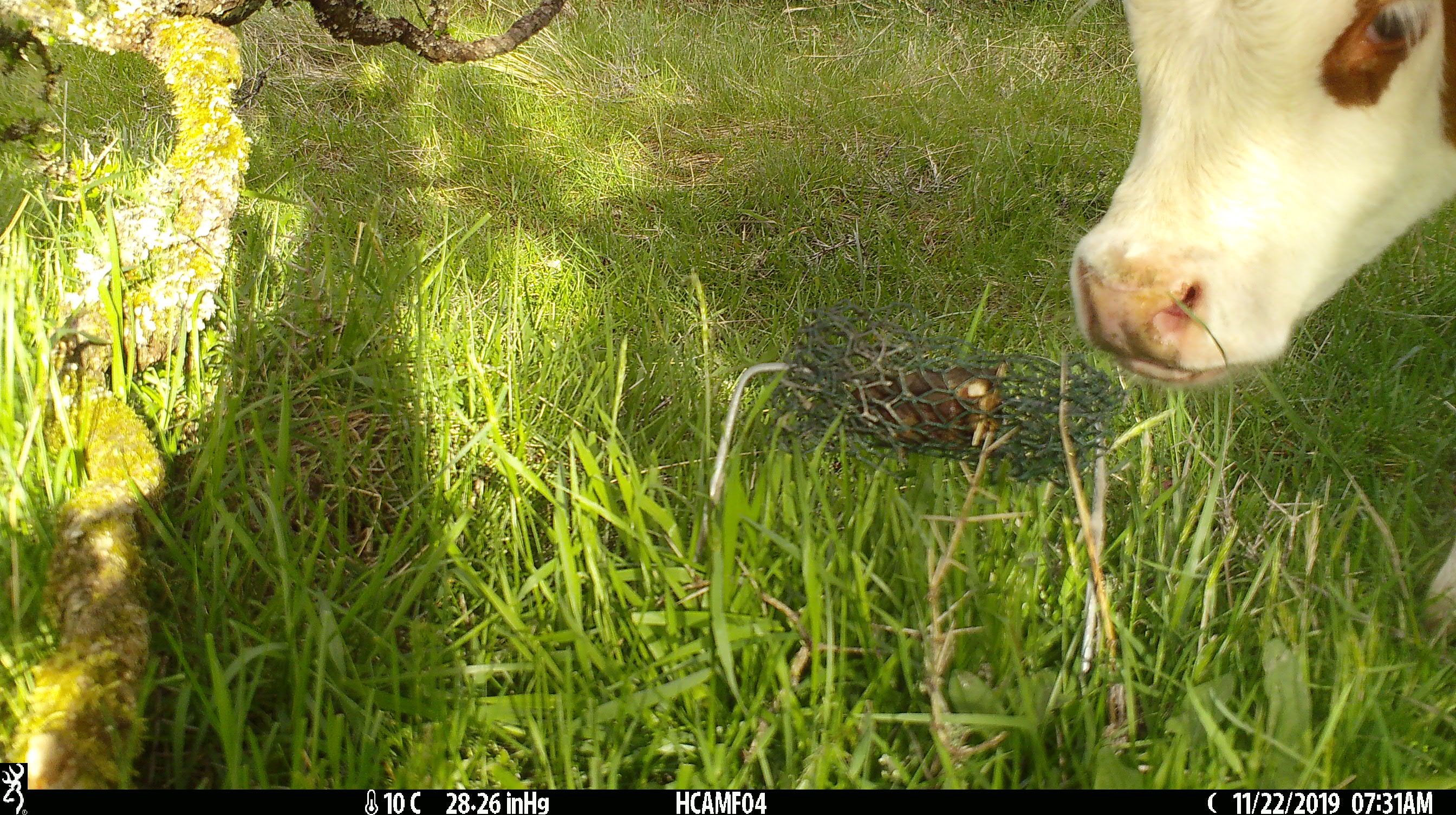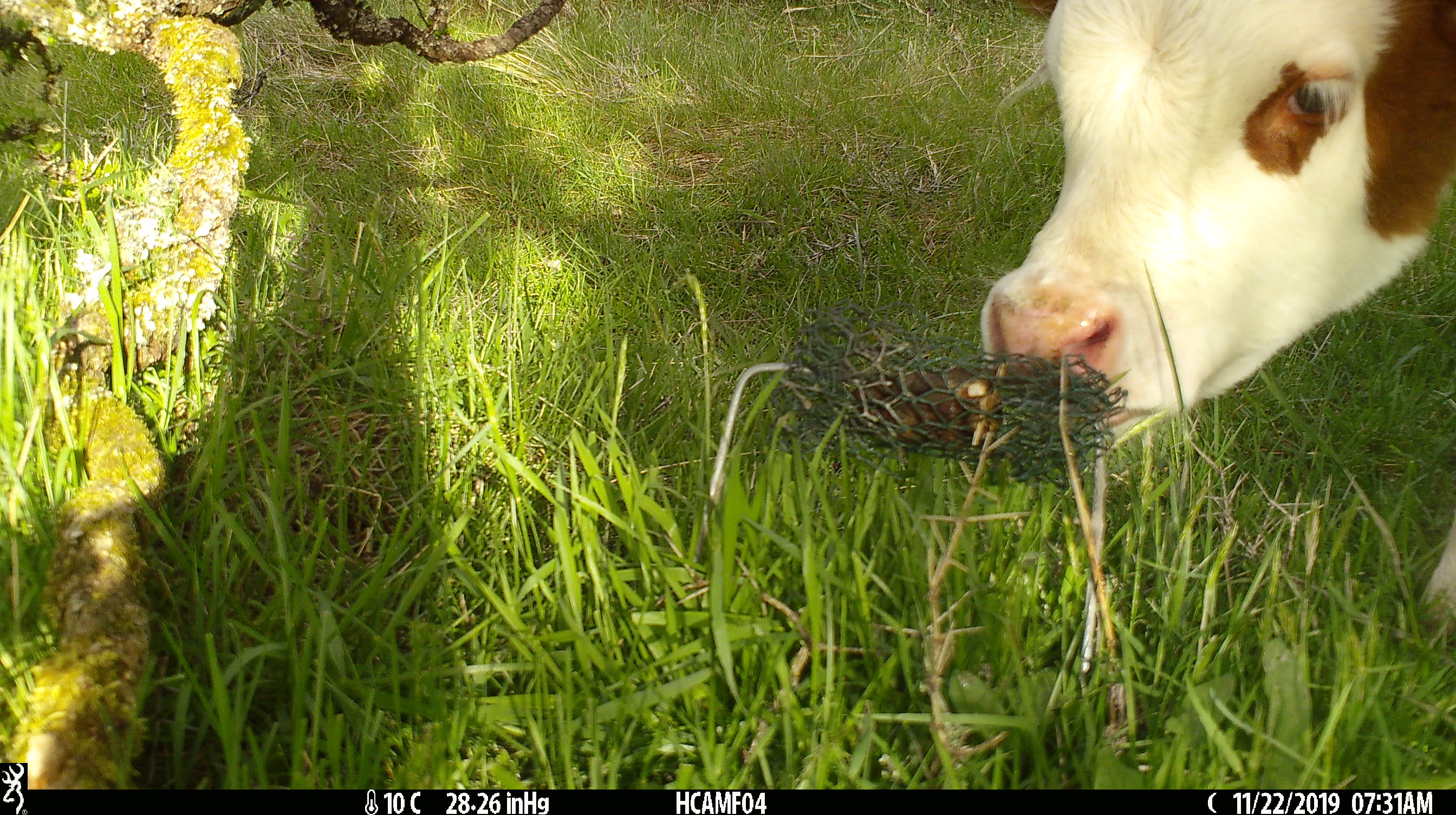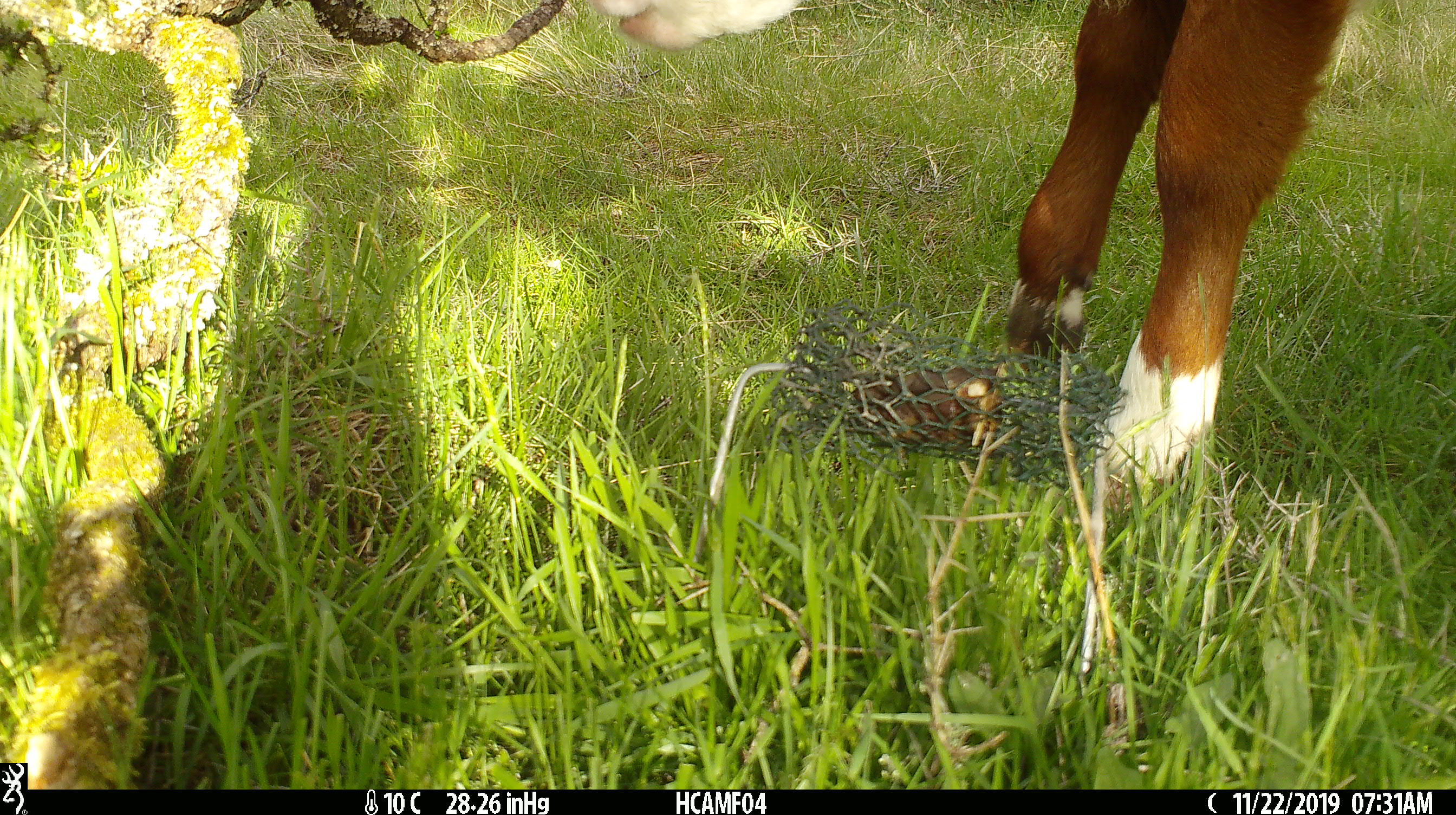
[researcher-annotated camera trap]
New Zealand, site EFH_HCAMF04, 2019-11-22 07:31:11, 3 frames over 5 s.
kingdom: Animalia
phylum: Chordata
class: Mammalia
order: Artiodactyla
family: Bovidae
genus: Bos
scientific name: Bos taurus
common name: domestic cow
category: cow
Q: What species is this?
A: Cow (domestic cow) (Bos taurus).